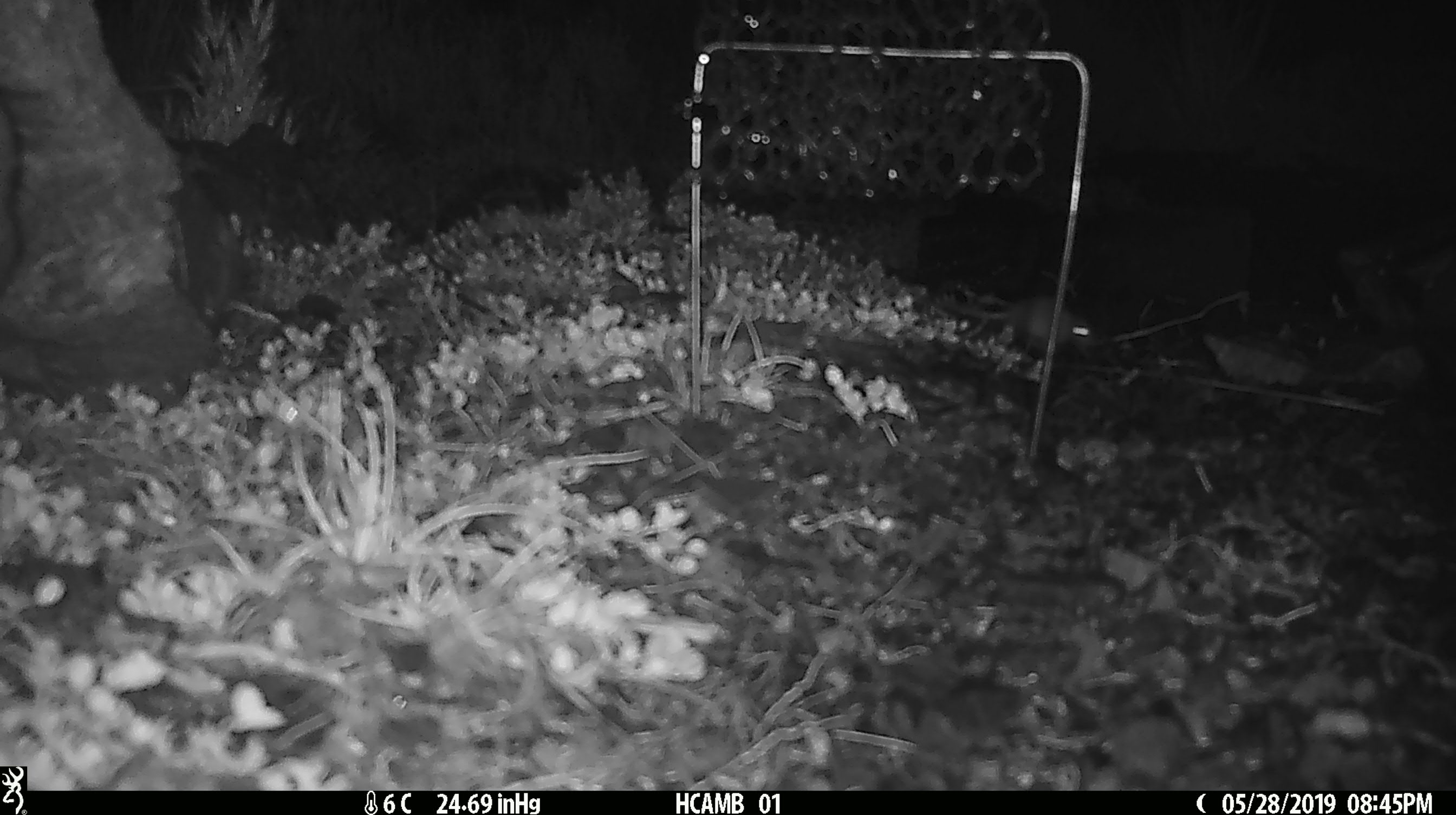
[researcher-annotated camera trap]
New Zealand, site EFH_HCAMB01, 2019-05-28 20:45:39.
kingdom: Animalia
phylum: Chordata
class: Mammalia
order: Rodentia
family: Muridae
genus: Mus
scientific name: Mus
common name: mouse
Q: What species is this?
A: Mouse (Mus).